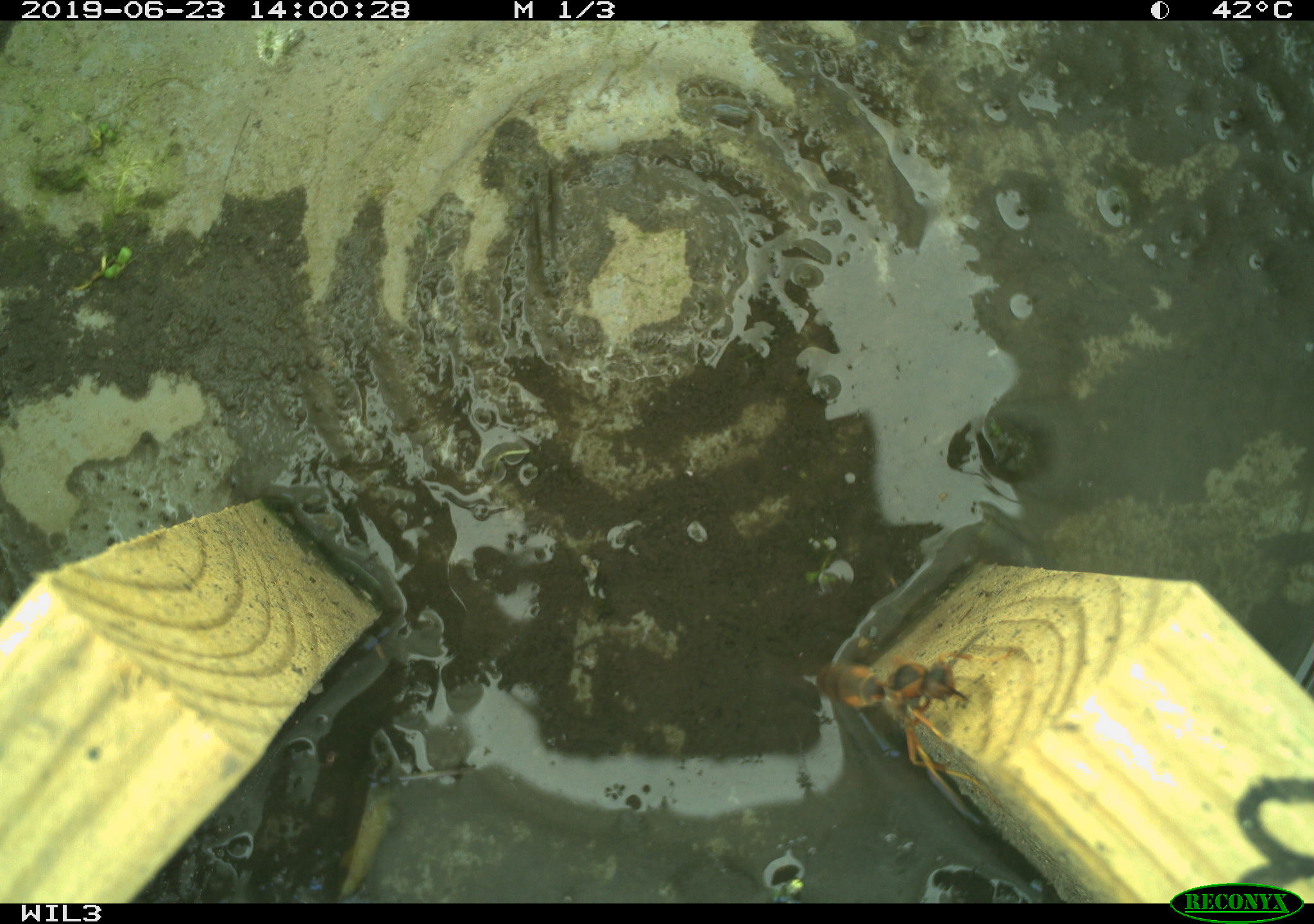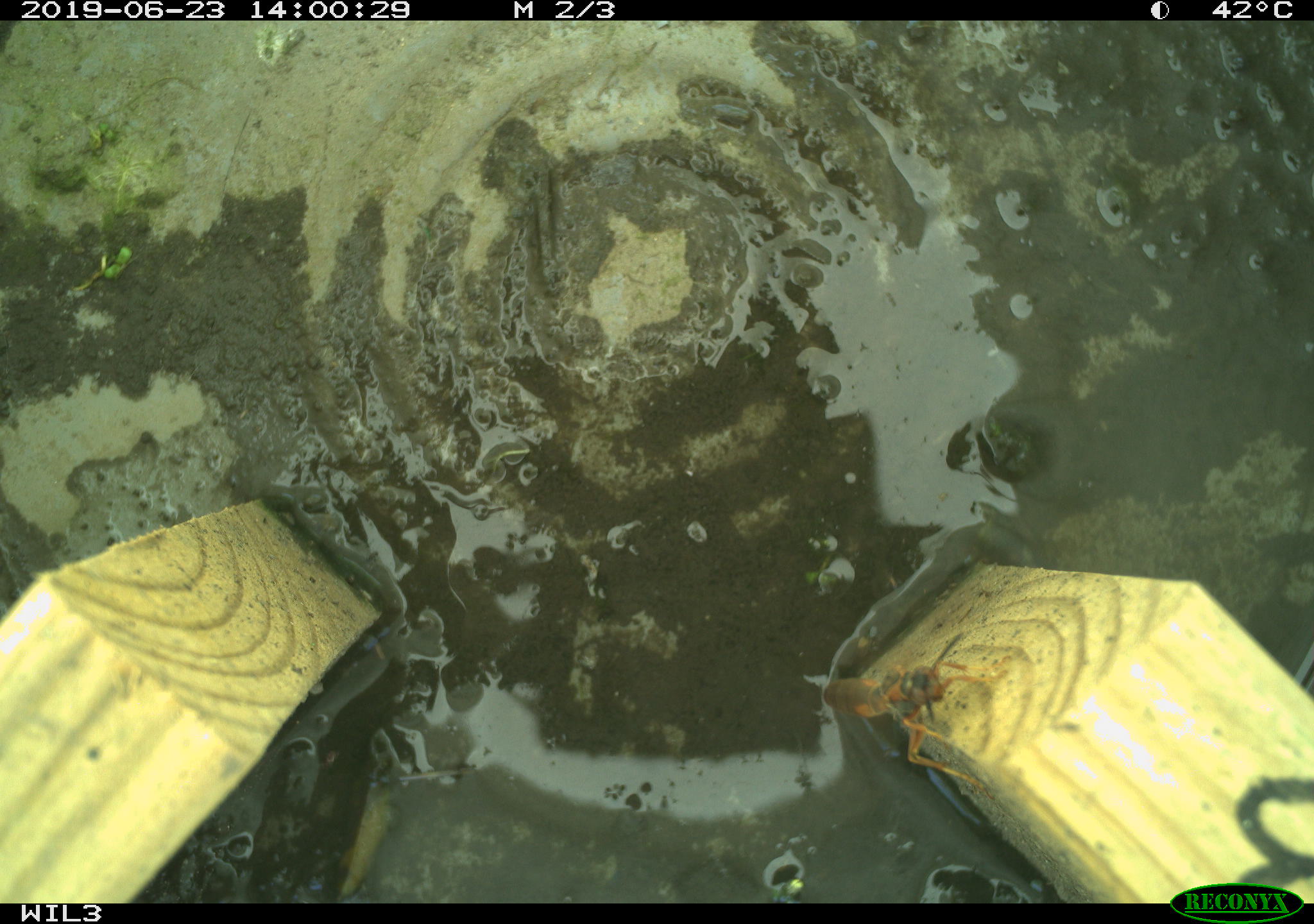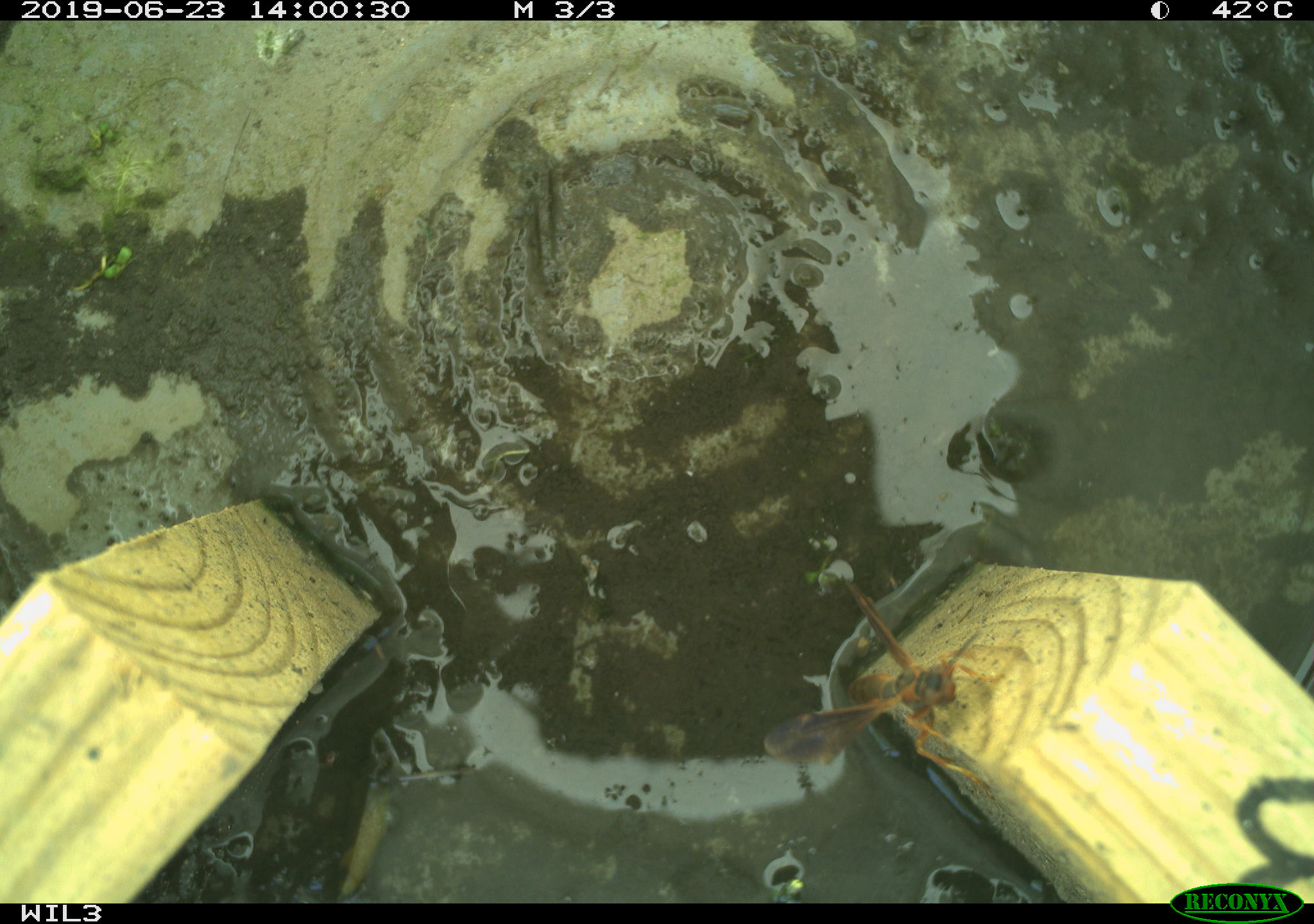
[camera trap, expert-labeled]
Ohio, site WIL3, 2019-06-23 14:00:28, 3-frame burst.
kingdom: Animalia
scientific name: Animalia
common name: animal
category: invertebrate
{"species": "invertebrate (animal) (Animalia)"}